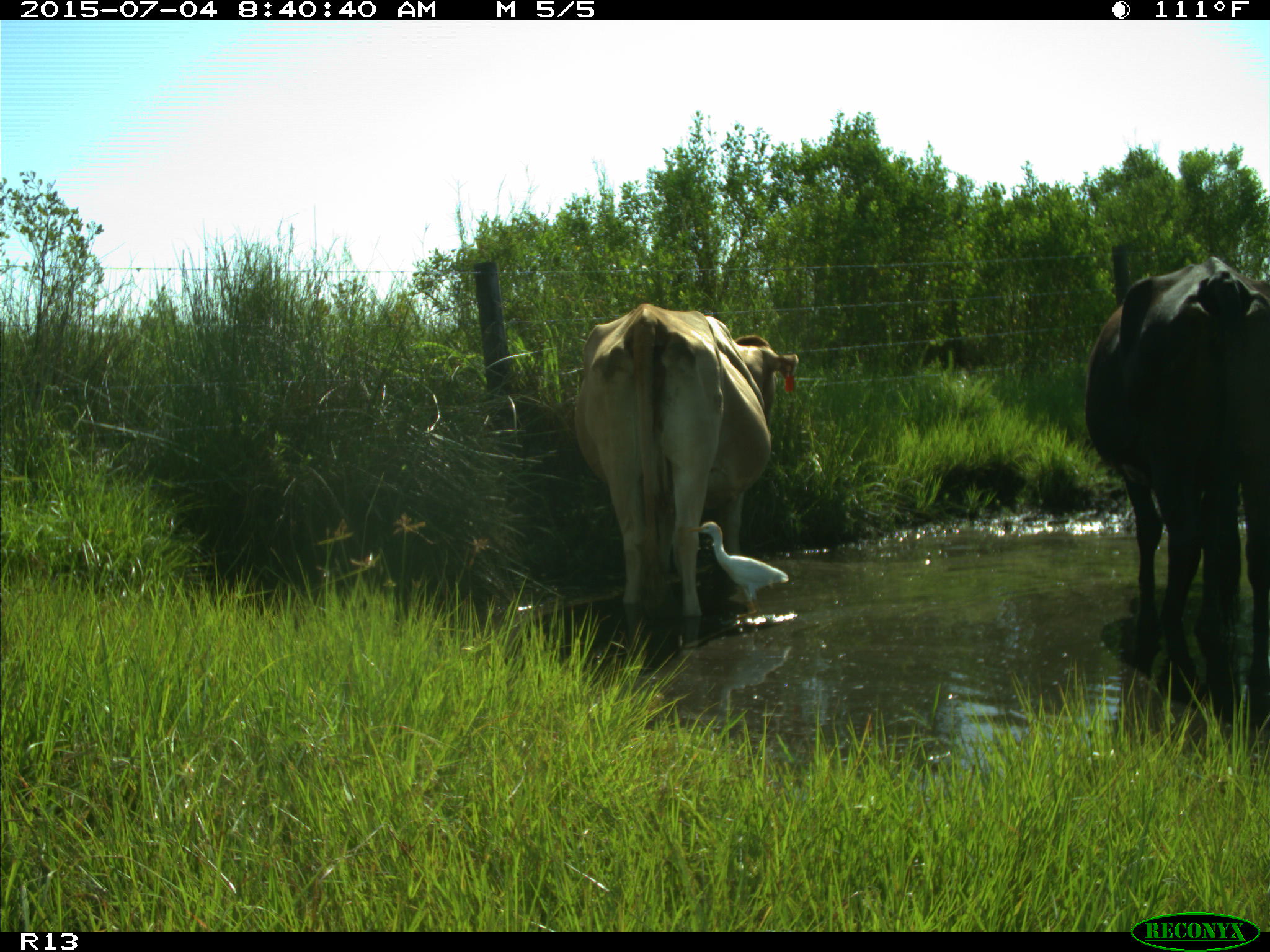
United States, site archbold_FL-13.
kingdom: Animalia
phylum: Chordata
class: Mammalia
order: Artiodactyla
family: Bovidae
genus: Bos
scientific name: Bos taurus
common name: domestic cow